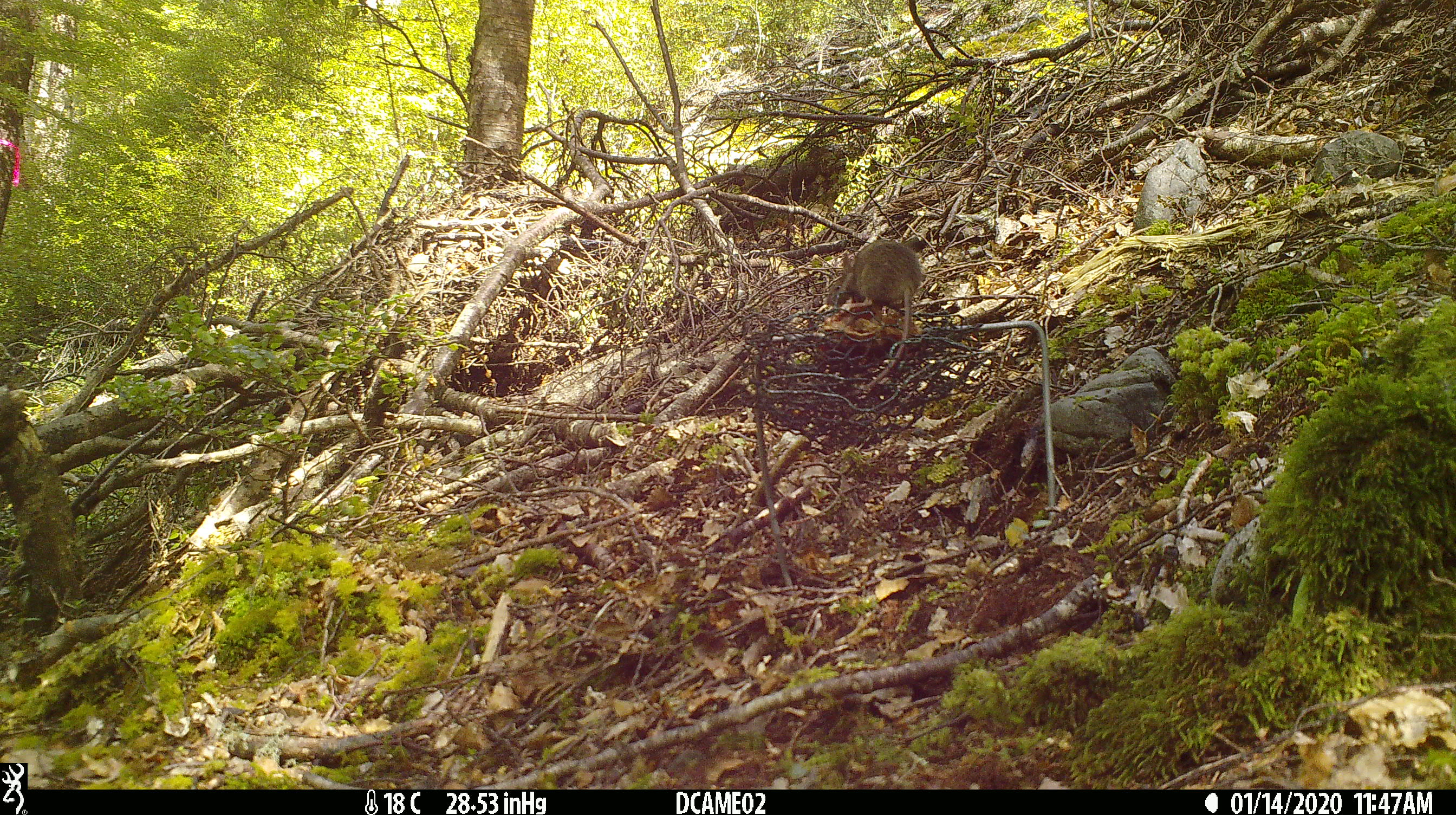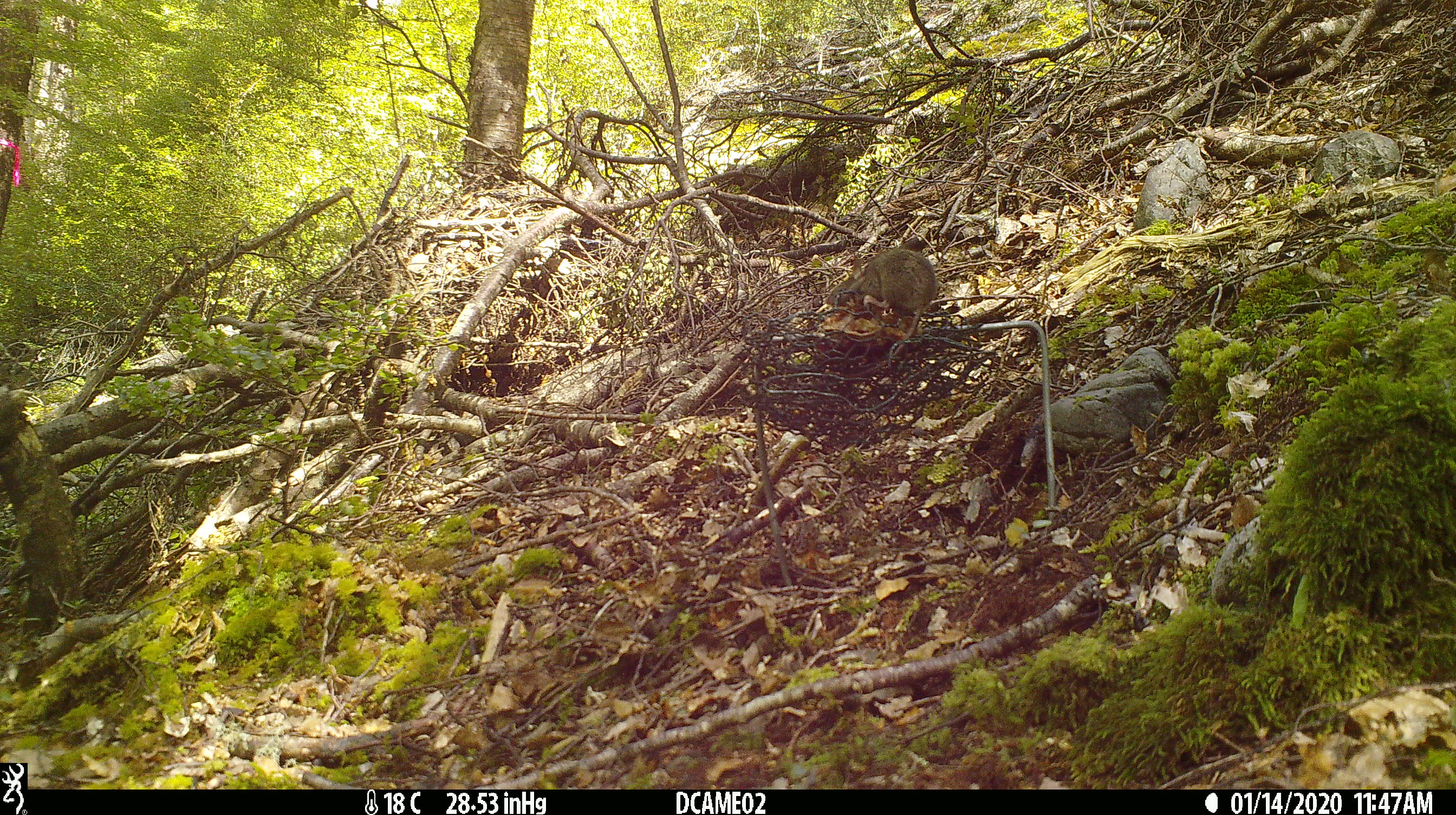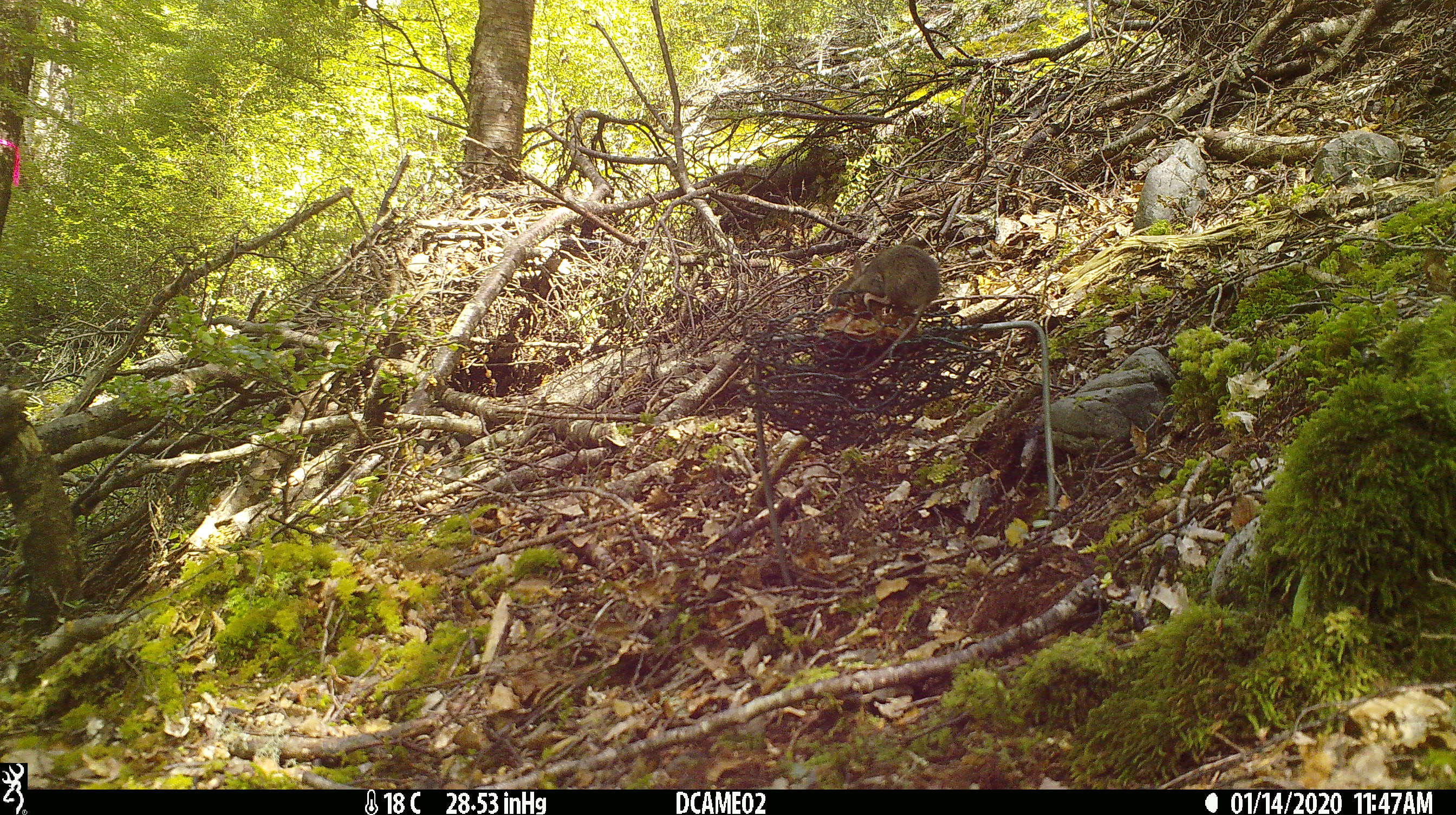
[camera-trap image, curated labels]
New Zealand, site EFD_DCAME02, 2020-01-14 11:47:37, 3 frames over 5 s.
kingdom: Animalia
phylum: Chordata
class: Mammalia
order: Rodentia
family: Muridae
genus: Mus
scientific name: Mus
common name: mouse